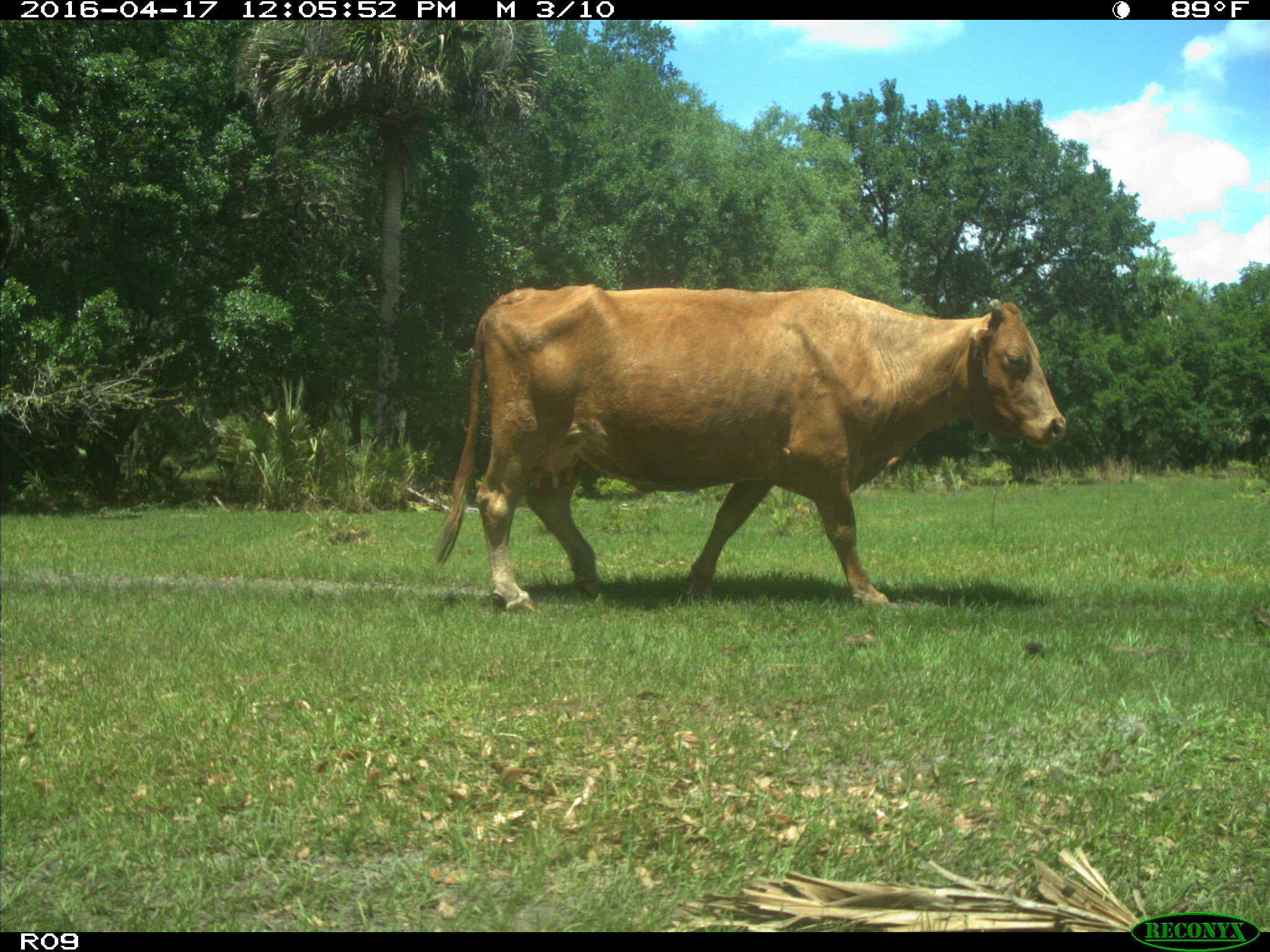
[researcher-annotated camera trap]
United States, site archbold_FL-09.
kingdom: Animalia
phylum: Chordata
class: Mammalia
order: Artiodactyla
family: Bovidae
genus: Bos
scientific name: Bos taurus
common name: domestic cow